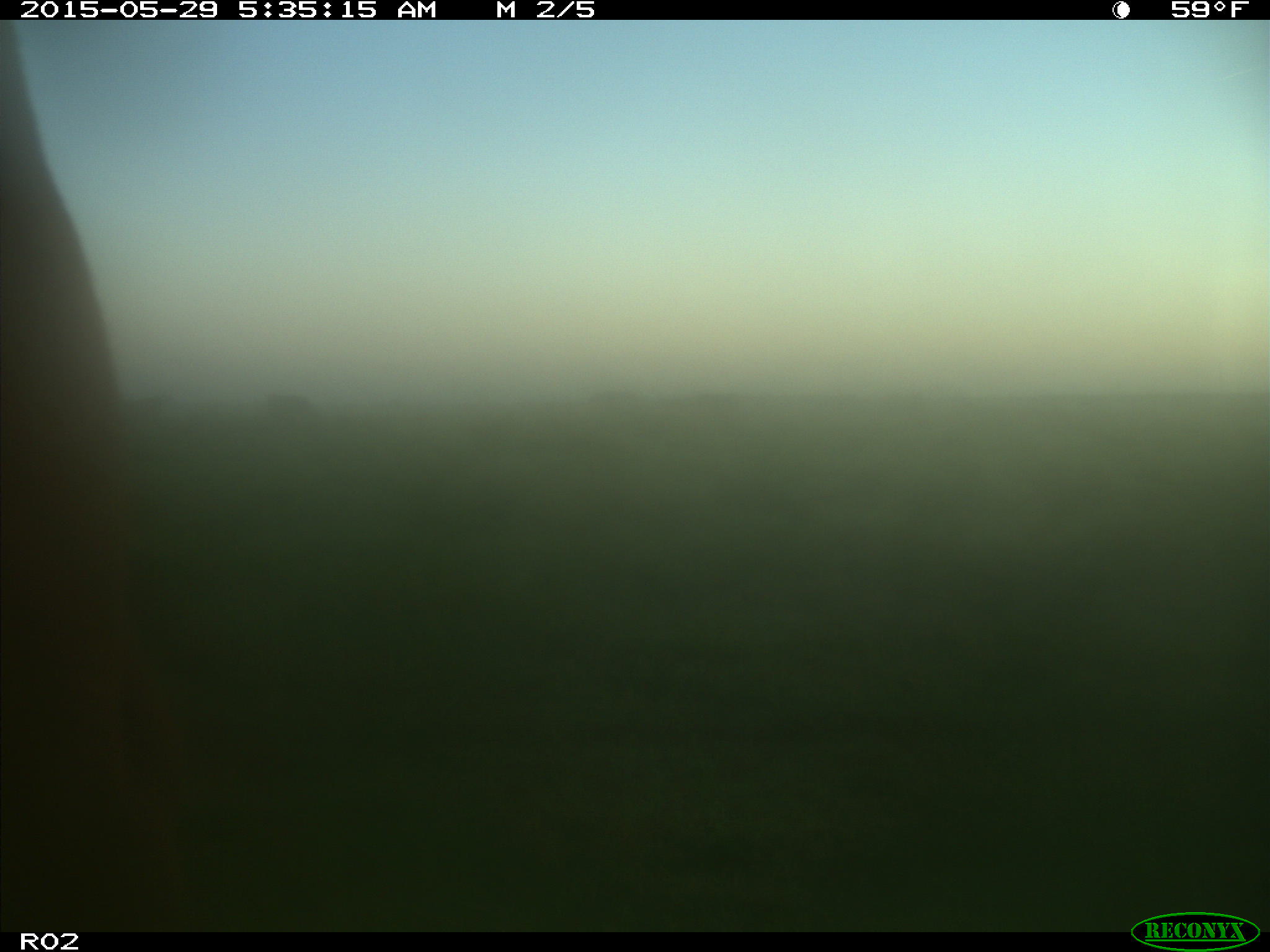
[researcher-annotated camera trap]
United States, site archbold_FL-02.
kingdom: Animalia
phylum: Chordata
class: Mammalia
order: Artiodactyla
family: Bovidae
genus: Bos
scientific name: Bos taurus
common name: domestic cow